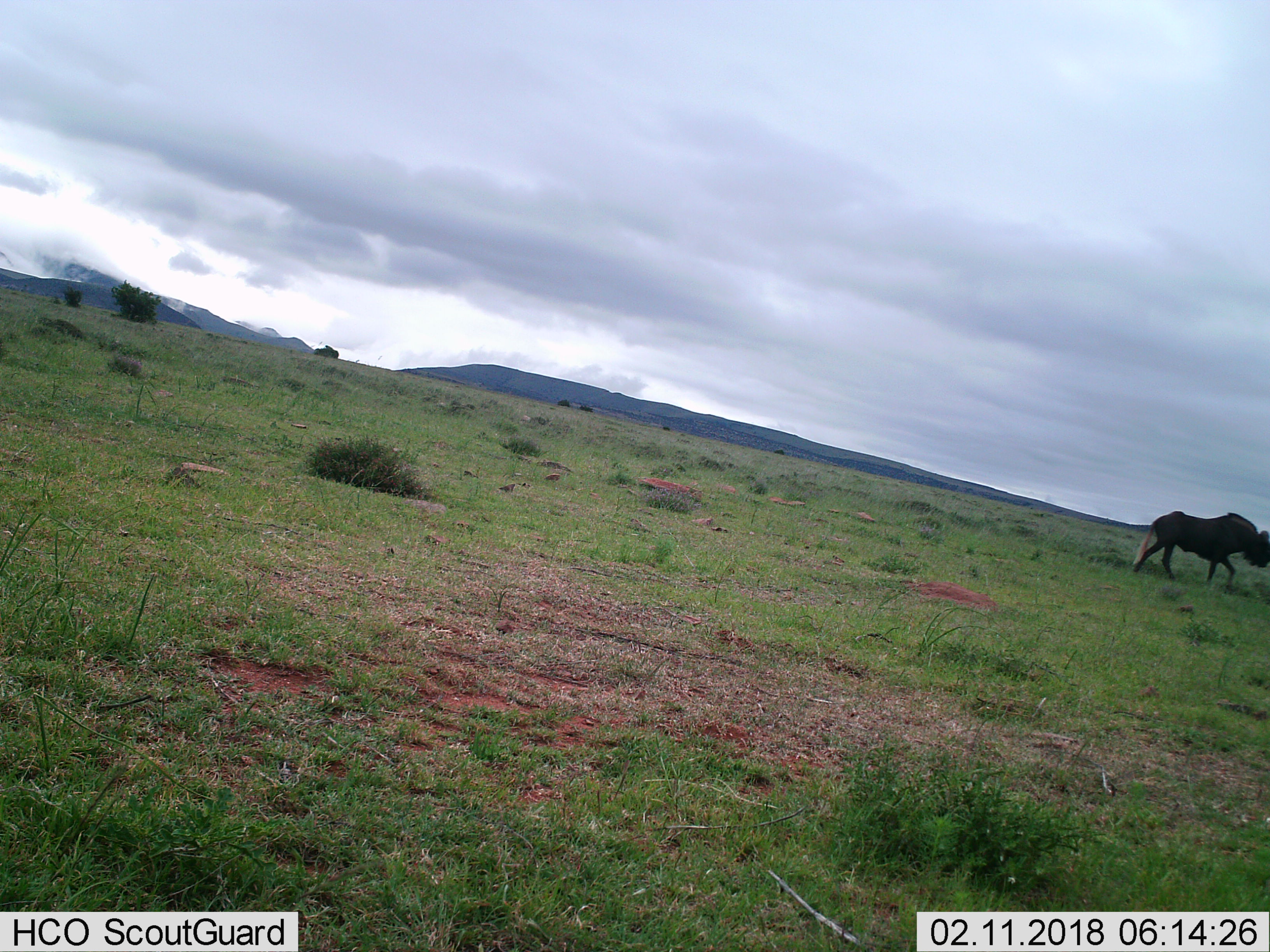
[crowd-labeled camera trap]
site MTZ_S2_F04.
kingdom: Animalia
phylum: Chordata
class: Mammalia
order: Artiodactyla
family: Bovidae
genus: Connochaetes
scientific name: Connochaetes gnou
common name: black wildebeest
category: wildebeestblack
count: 1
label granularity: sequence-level